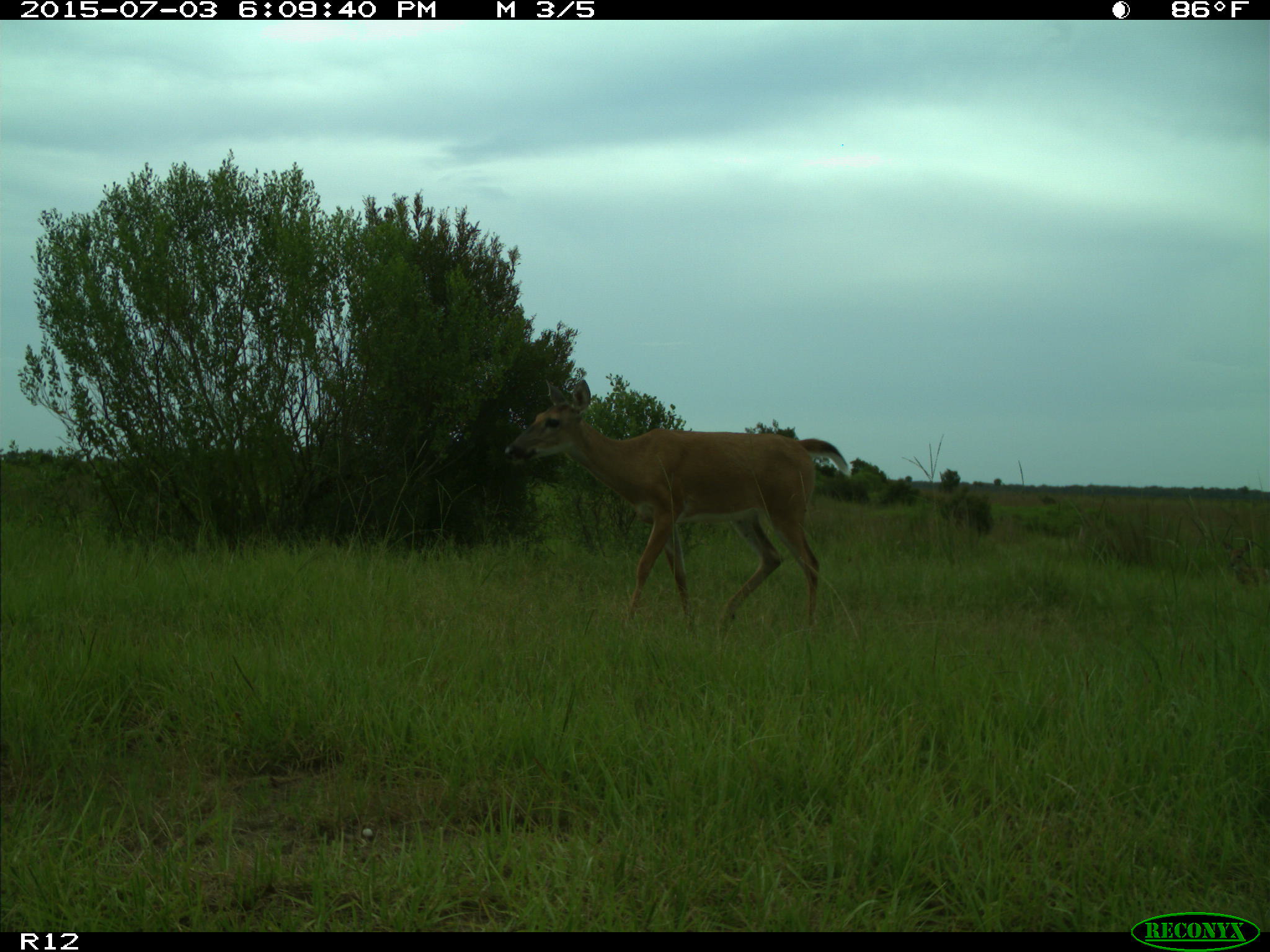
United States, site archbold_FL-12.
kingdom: Animalia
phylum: Chordata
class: Mammalia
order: Artiodactyla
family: Cervidae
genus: Odocoileus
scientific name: Odocoileus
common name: deer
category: unidentified deer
Unidentified deer (deer) (Odocoileus).